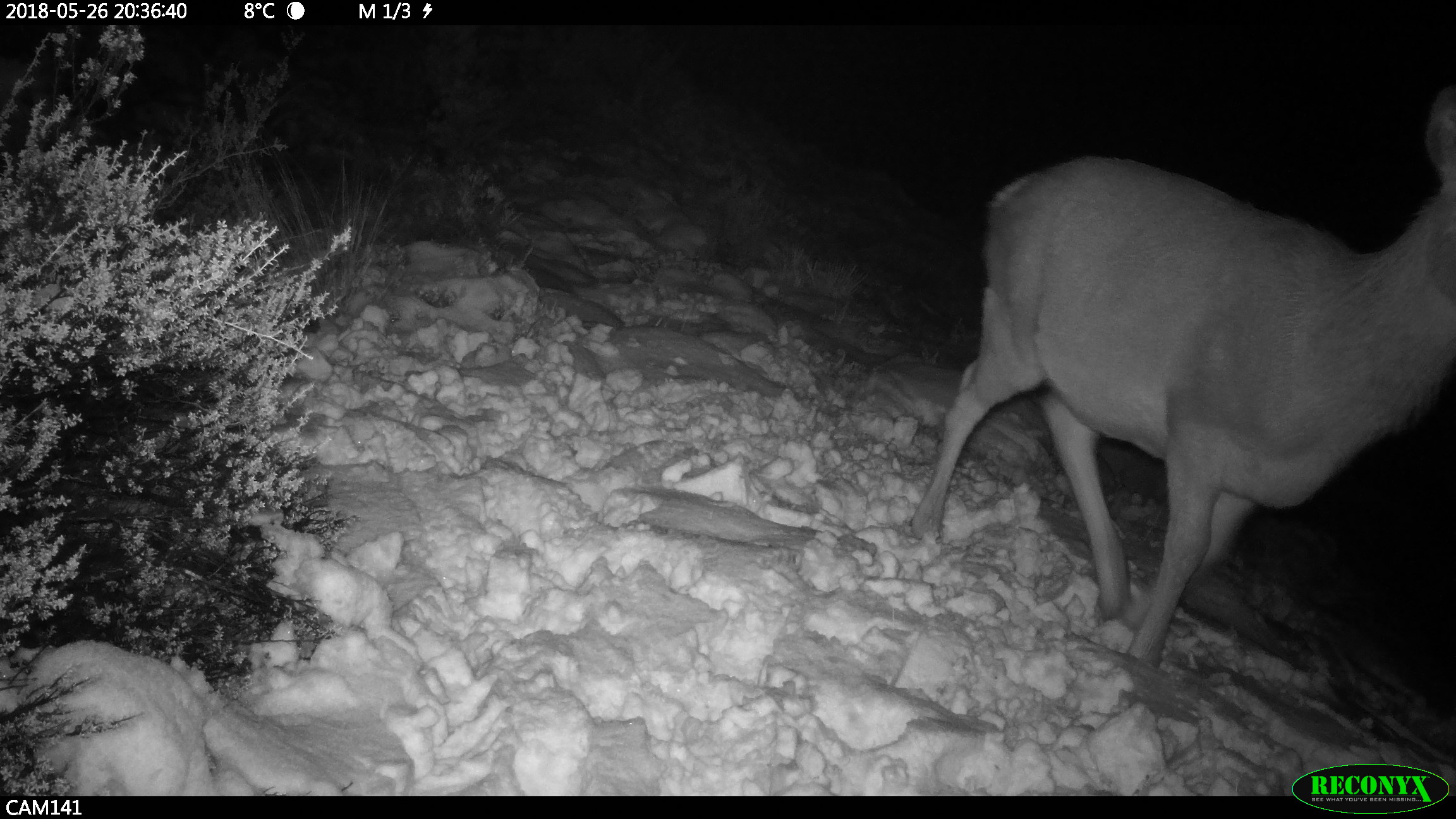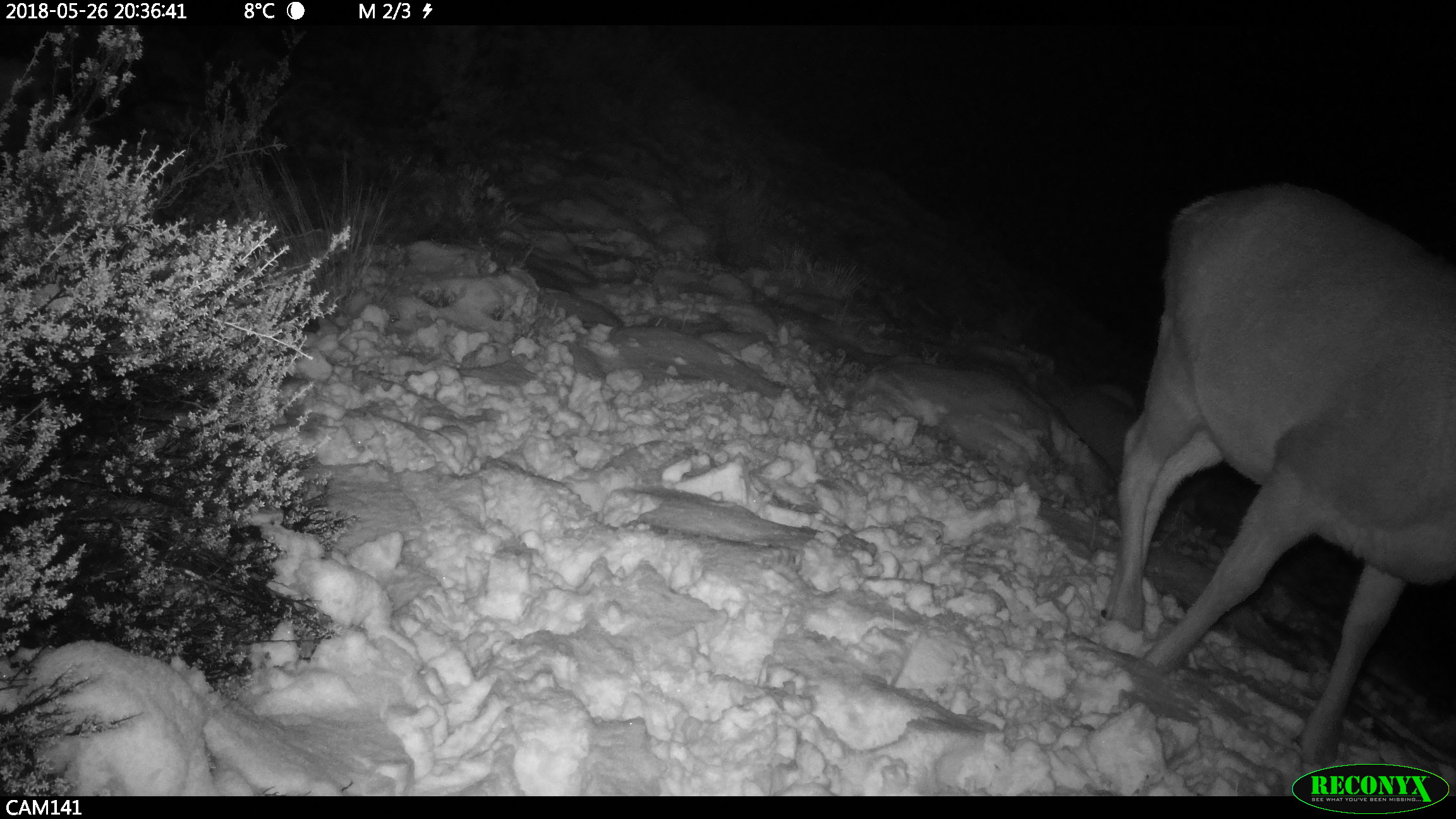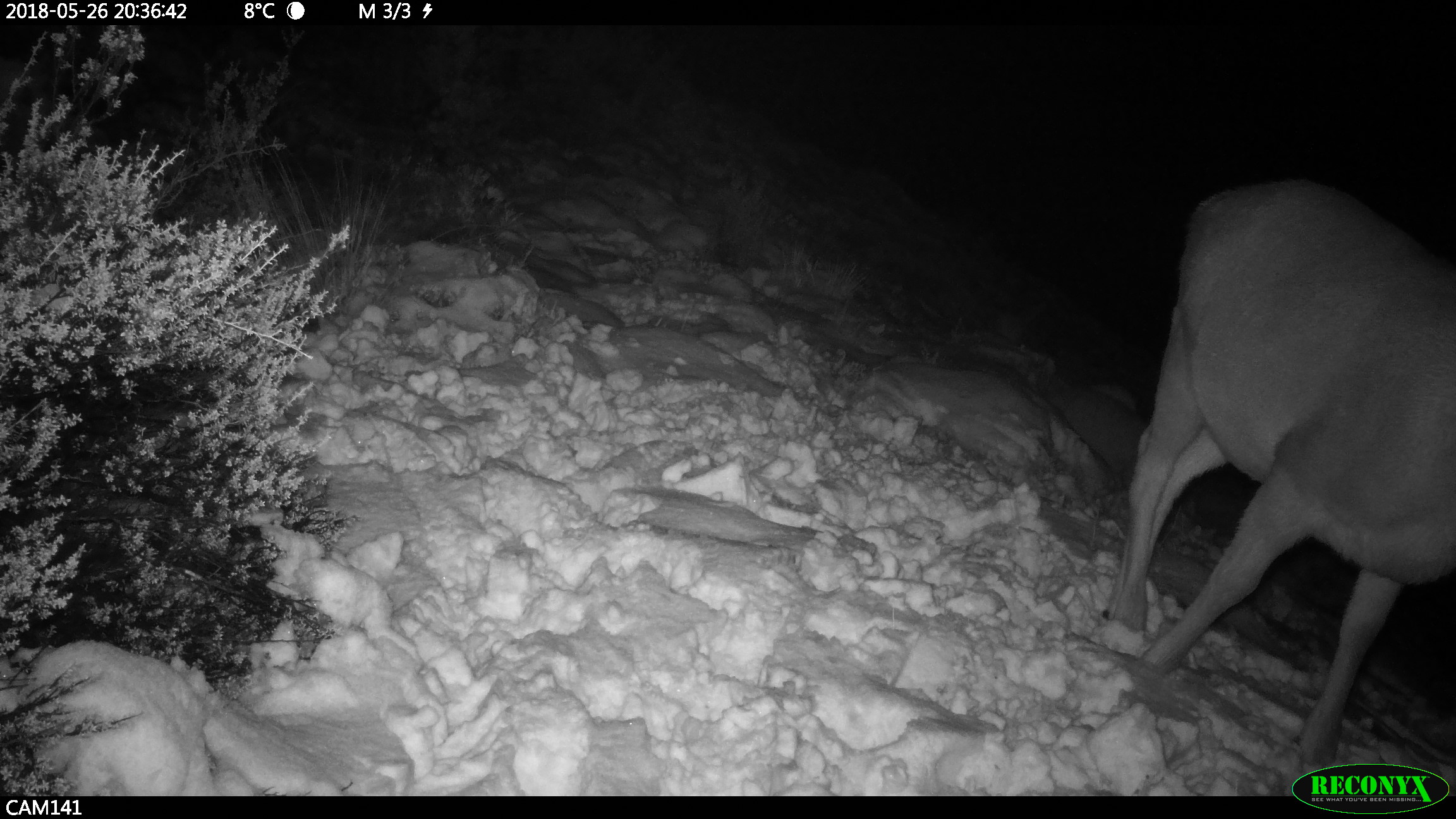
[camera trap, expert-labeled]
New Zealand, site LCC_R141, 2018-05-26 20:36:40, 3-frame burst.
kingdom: Animalia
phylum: Chordata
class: Mammalia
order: Artiodactyla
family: Cervidae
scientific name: Cervidae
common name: deer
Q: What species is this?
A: Deer (Cervidae).